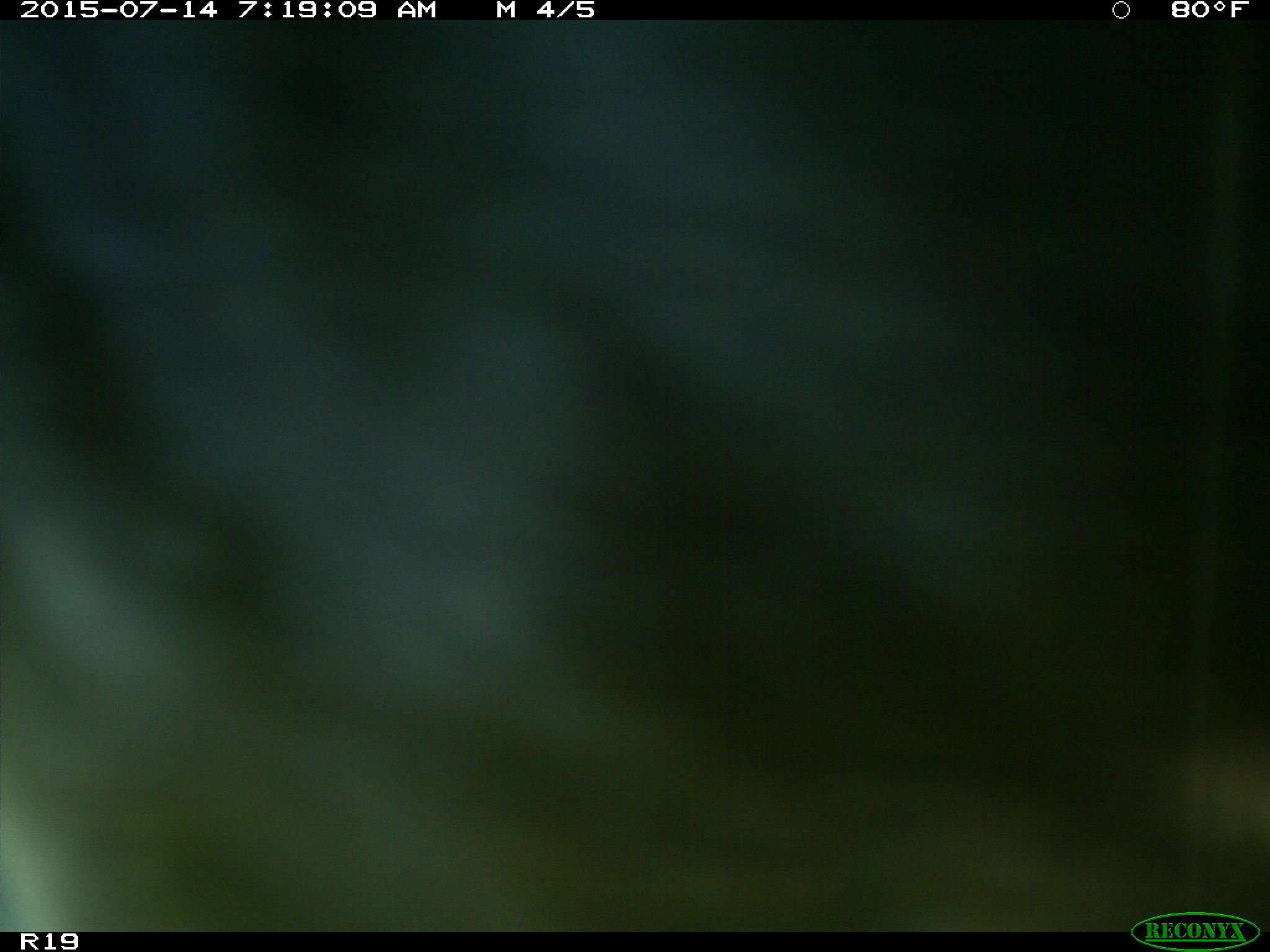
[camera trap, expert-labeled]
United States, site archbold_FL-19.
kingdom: Animalia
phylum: Chordata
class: Mammalia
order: Artiodactyla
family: Bovidae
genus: Bos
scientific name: Bos taurus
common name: domestic cow